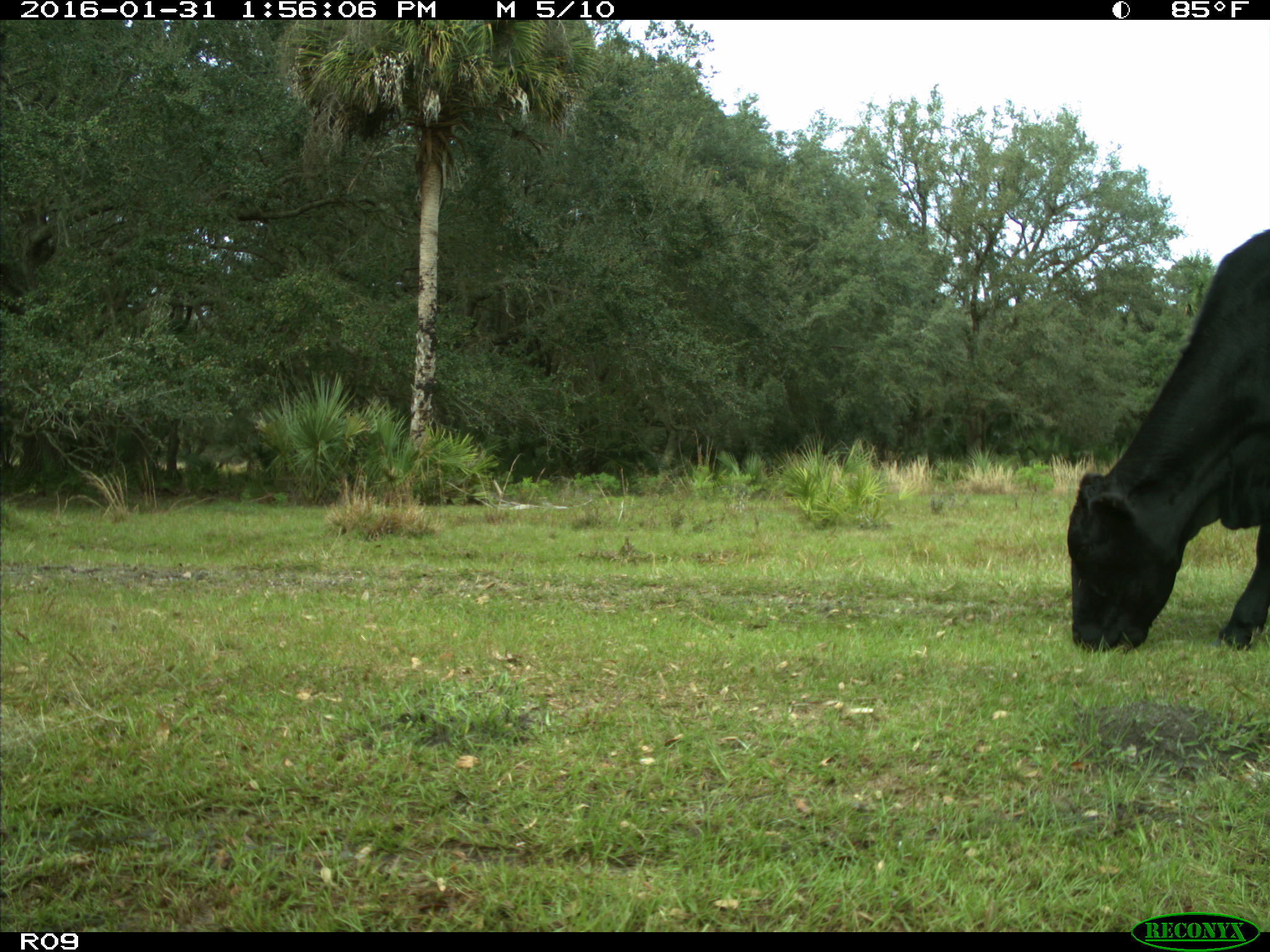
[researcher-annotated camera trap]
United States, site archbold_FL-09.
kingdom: Animalia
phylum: Chordata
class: Mammalia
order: Artiodactyla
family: Bovidae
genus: Bos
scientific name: Bos taurus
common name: domestic cow